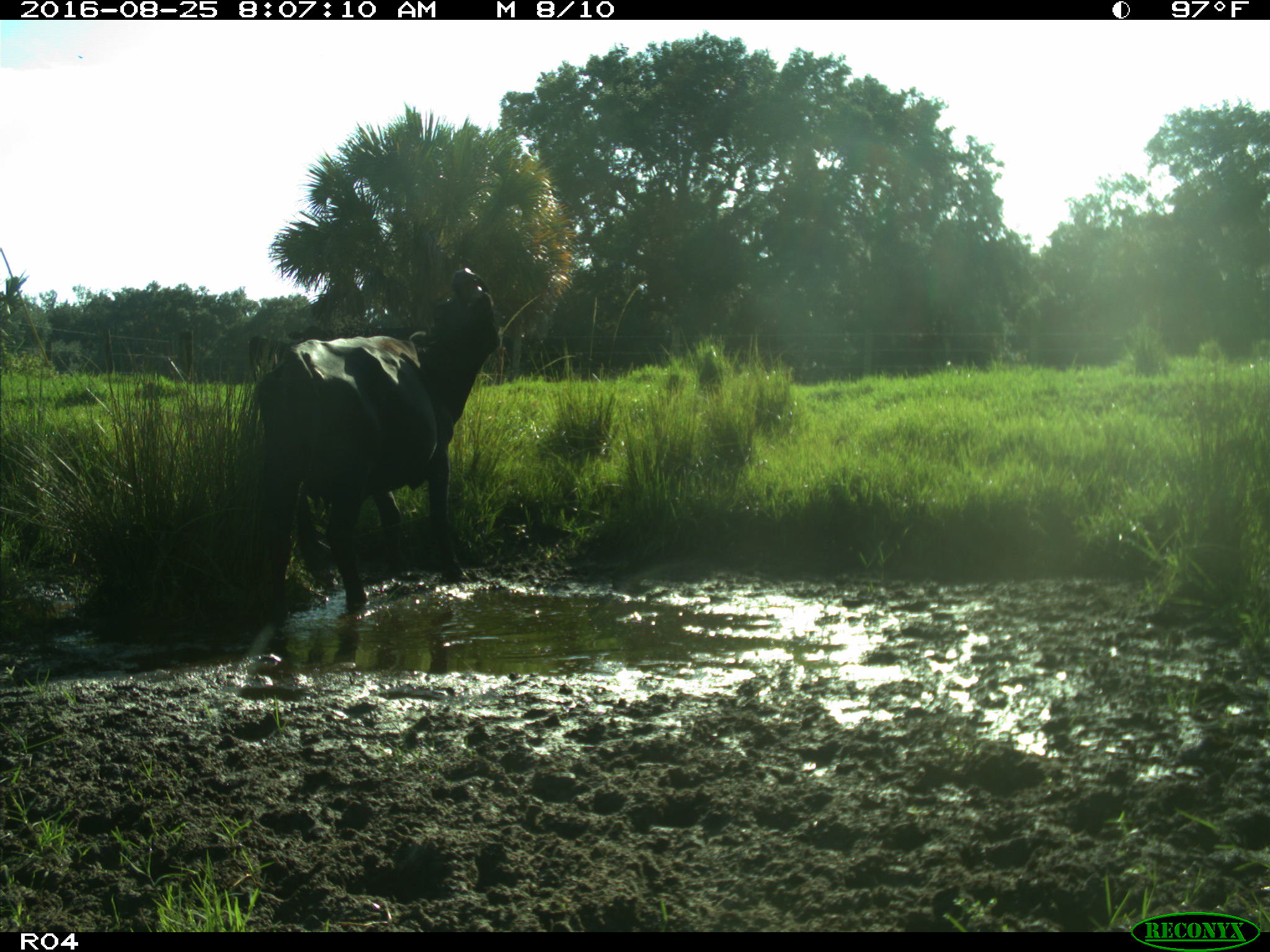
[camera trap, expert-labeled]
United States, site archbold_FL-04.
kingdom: Animalia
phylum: Chordata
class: Mammalia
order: Artiodactyla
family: Bovidae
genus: Bos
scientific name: Bos taurus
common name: domestic cow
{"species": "Bos taurus (domestic cow)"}